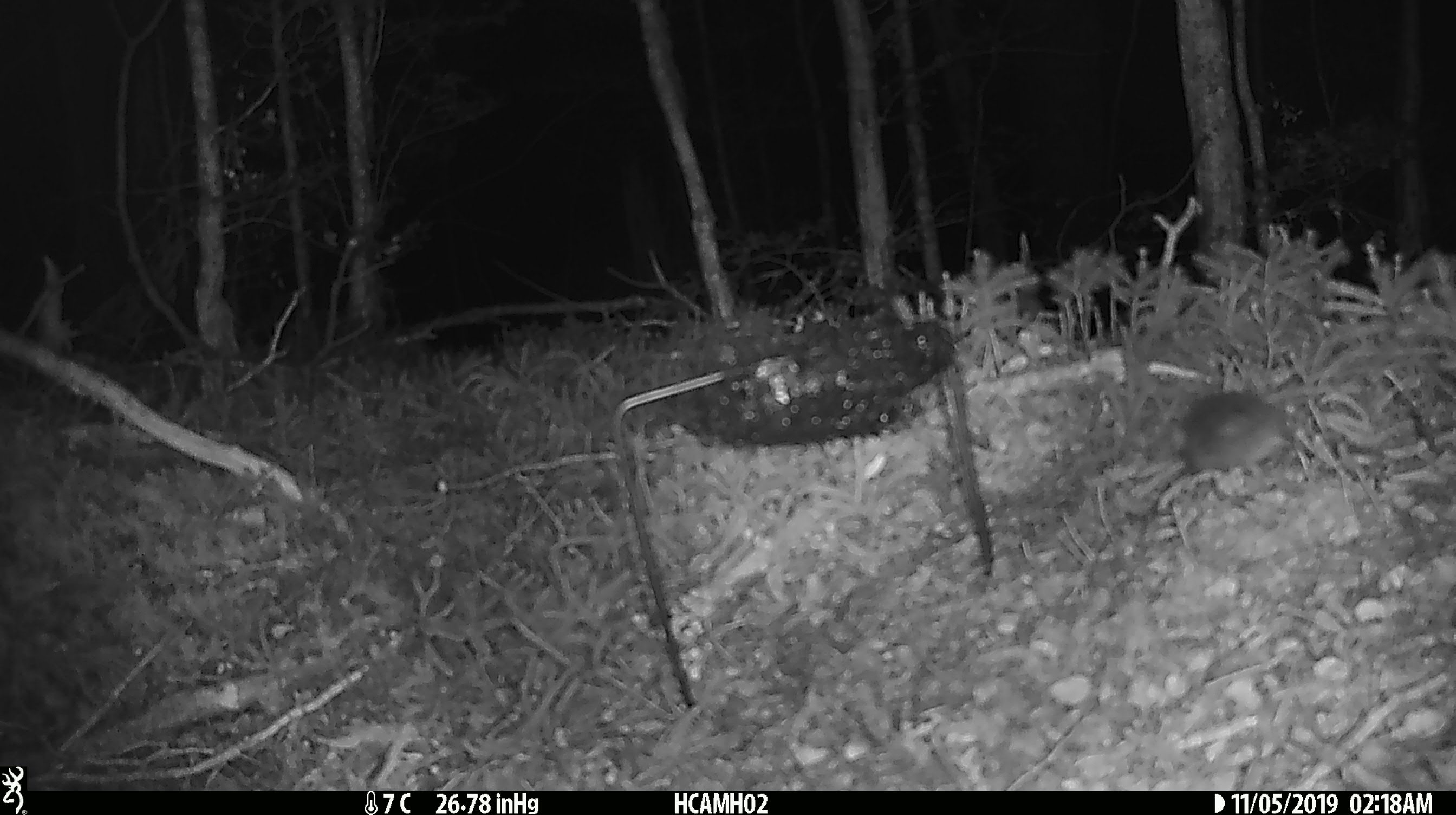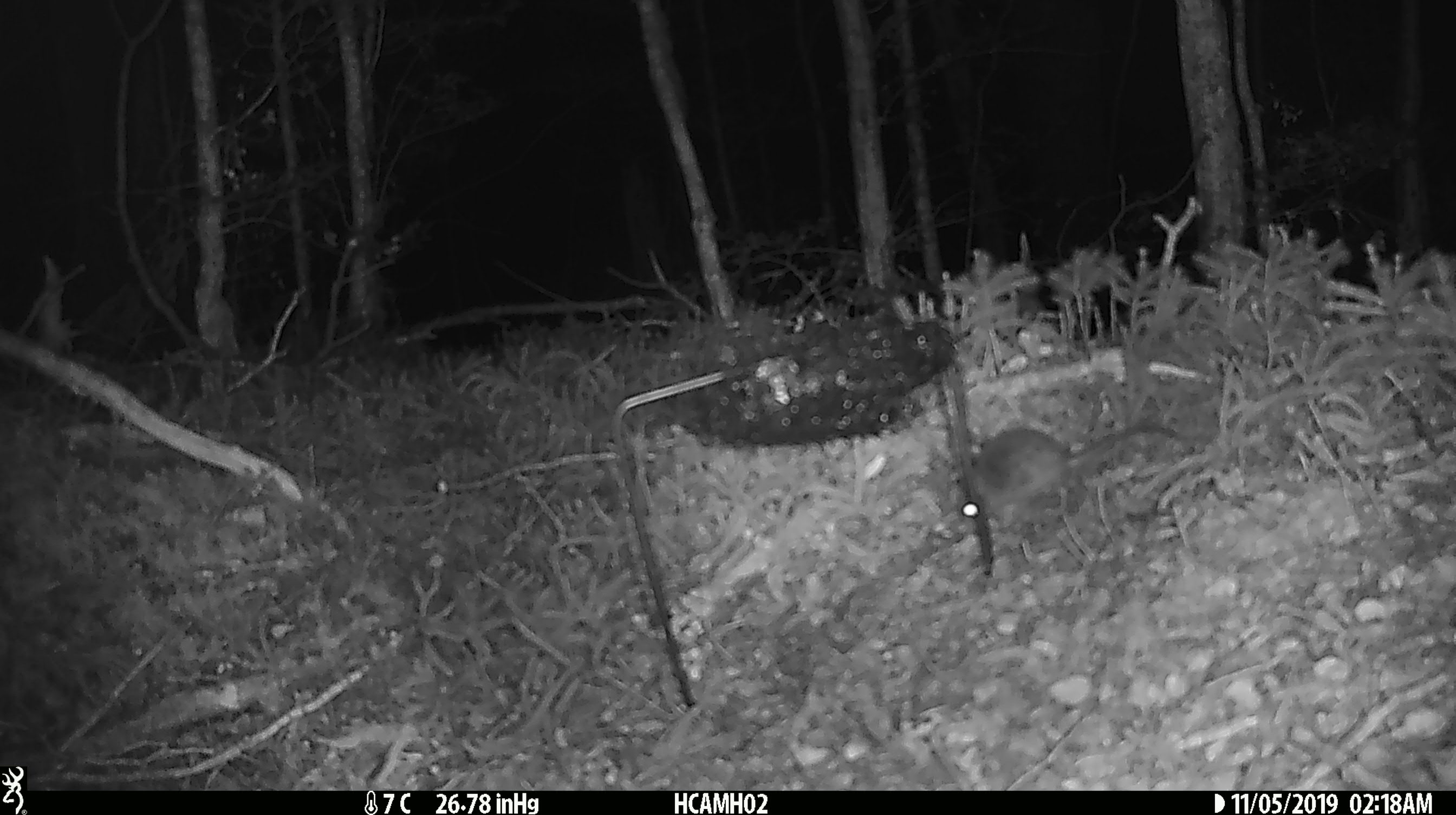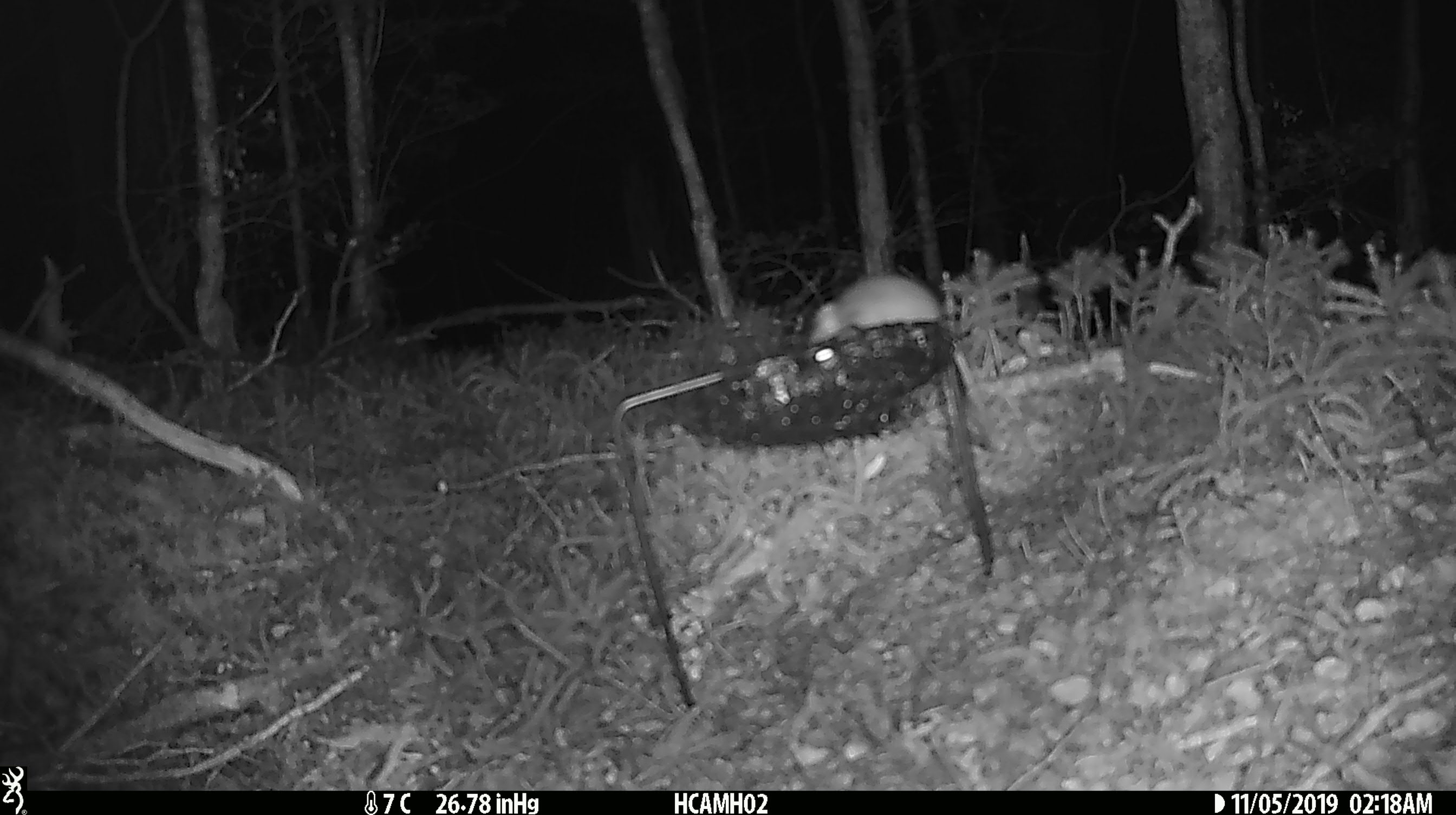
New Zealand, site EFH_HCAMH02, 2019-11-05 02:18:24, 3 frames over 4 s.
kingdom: Animalia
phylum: Chordata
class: Mammalia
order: Rodentia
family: Muridae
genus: Mus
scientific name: Mus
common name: mouse